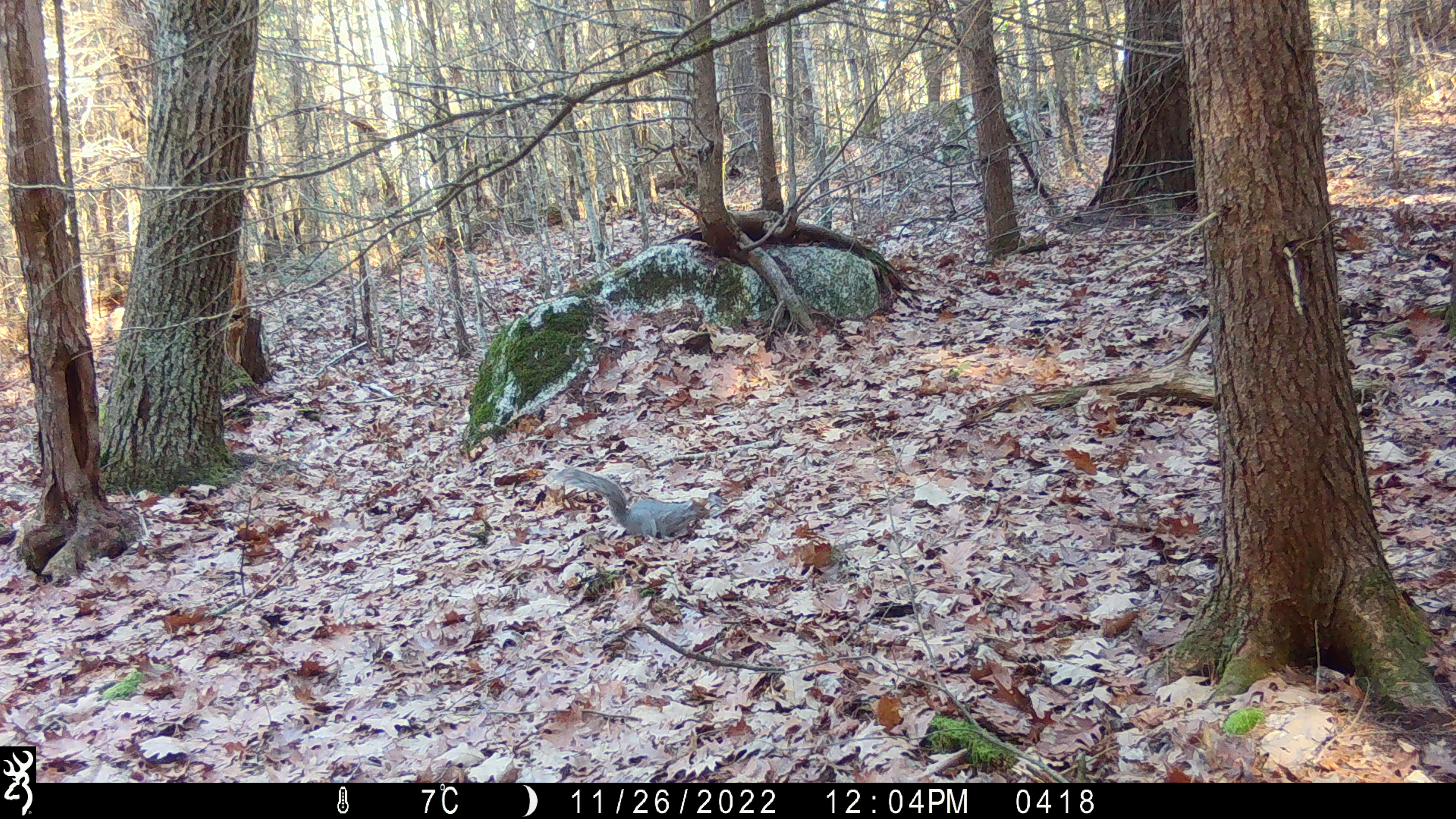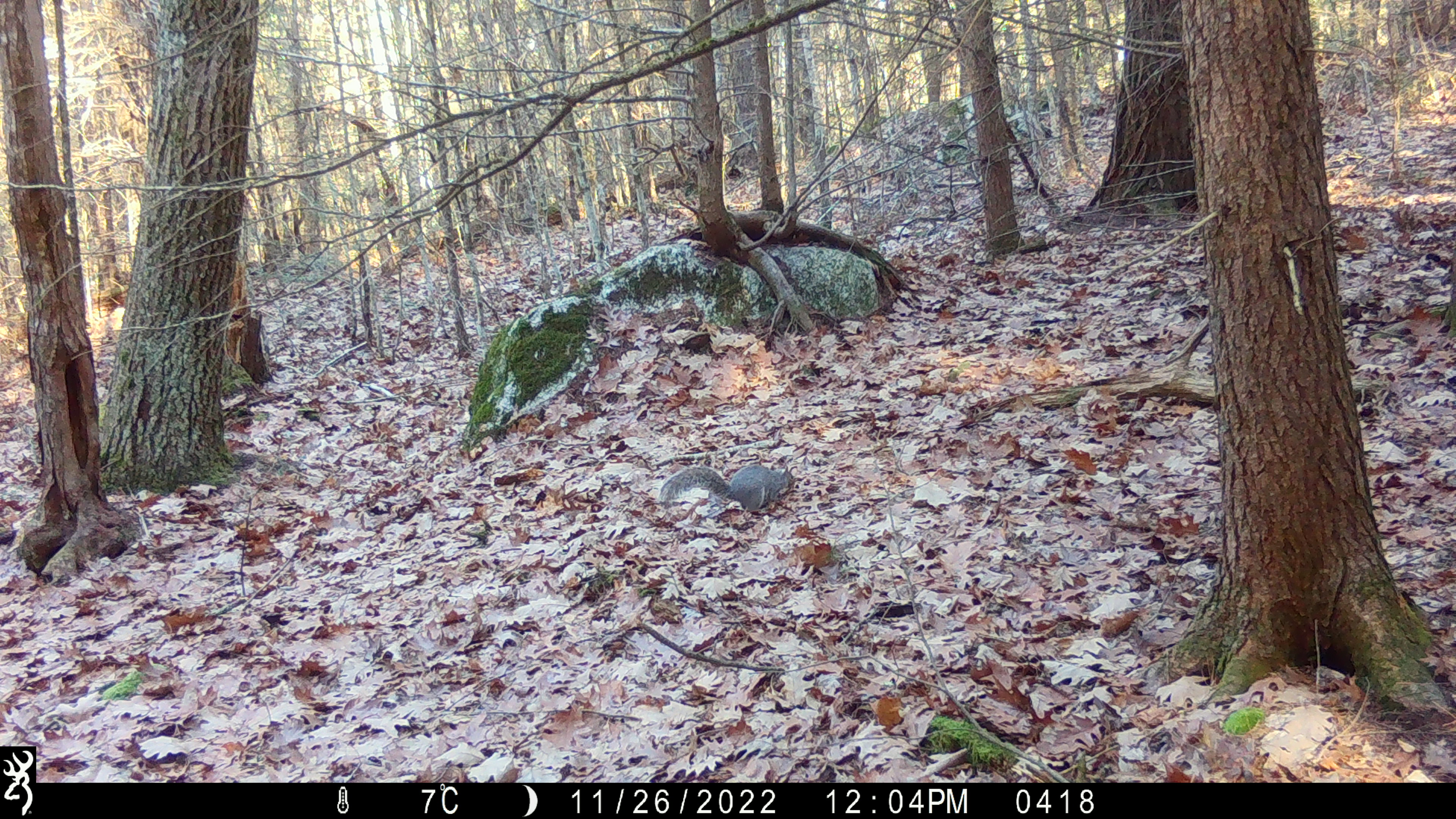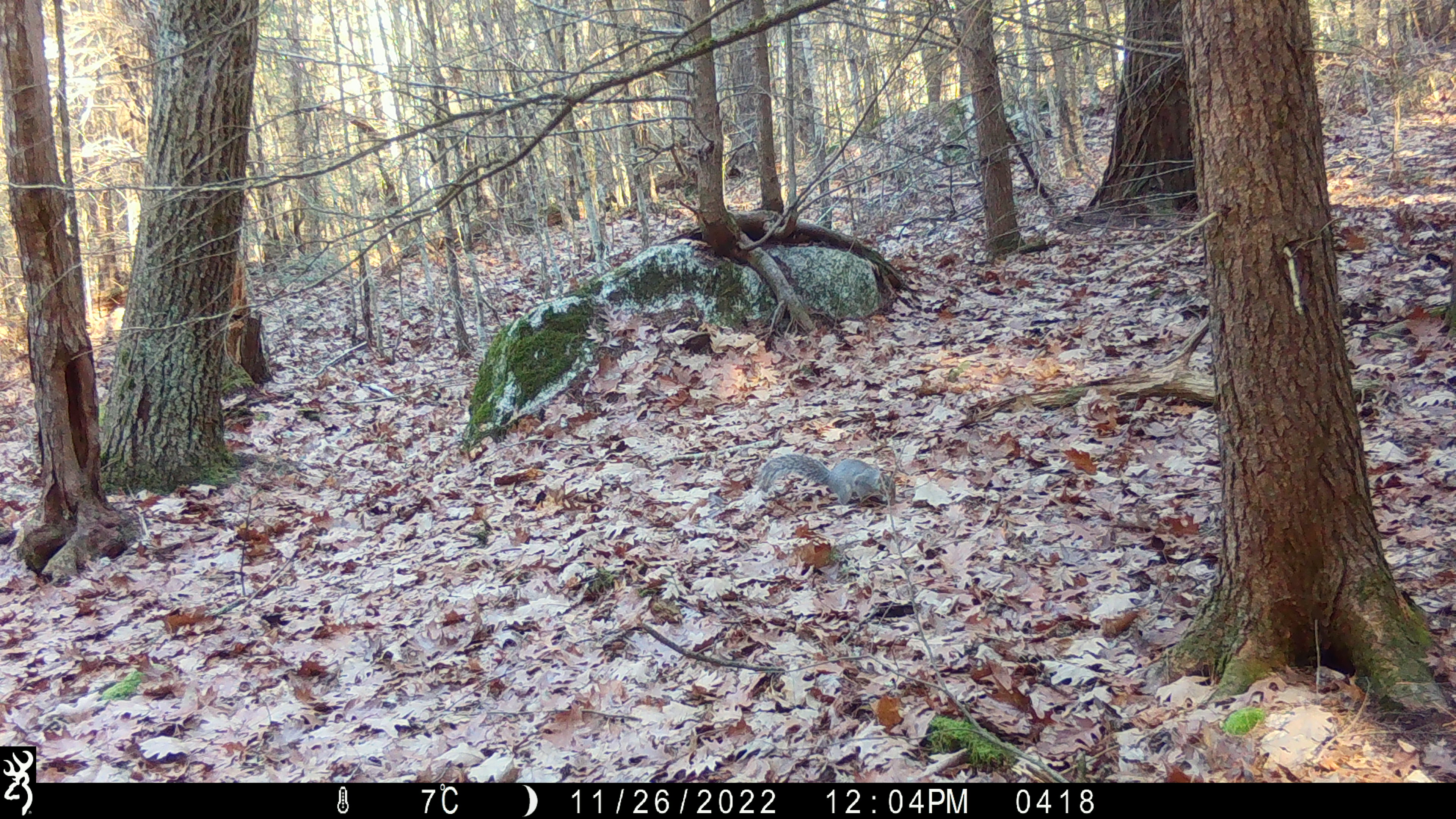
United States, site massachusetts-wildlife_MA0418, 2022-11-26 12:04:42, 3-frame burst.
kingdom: Animalia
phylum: Chordata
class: Mammalia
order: Rodentia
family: Sciuridae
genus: Sciurus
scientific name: Sciurus carolinensis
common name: gray squirrel